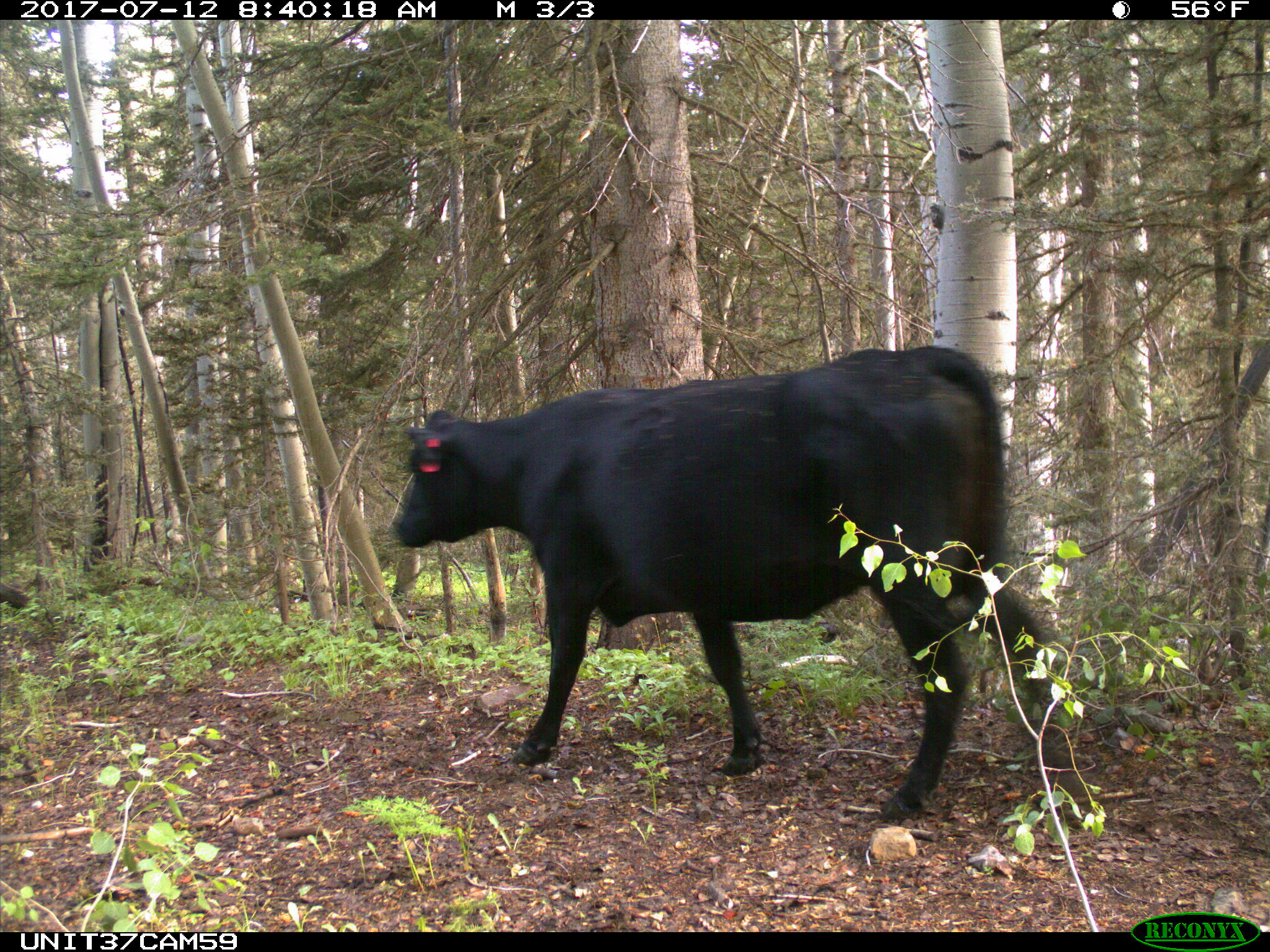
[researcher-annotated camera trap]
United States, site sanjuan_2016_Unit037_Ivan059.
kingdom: Animalia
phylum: Chordata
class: Mammalia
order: Artiodactyla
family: Bovidae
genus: Bos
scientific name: Bos taurus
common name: domestic cow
Bos taurus (domestic cow).